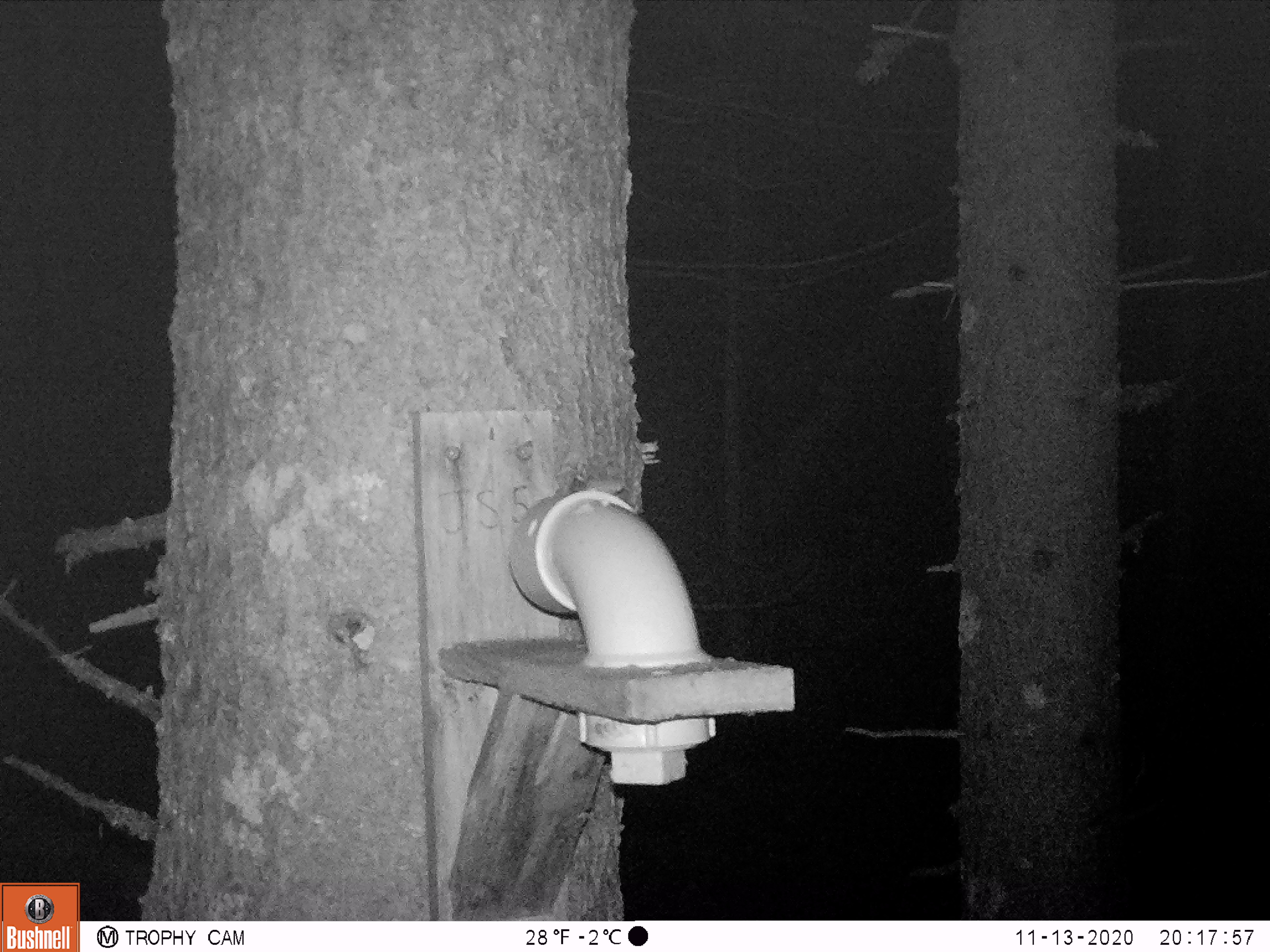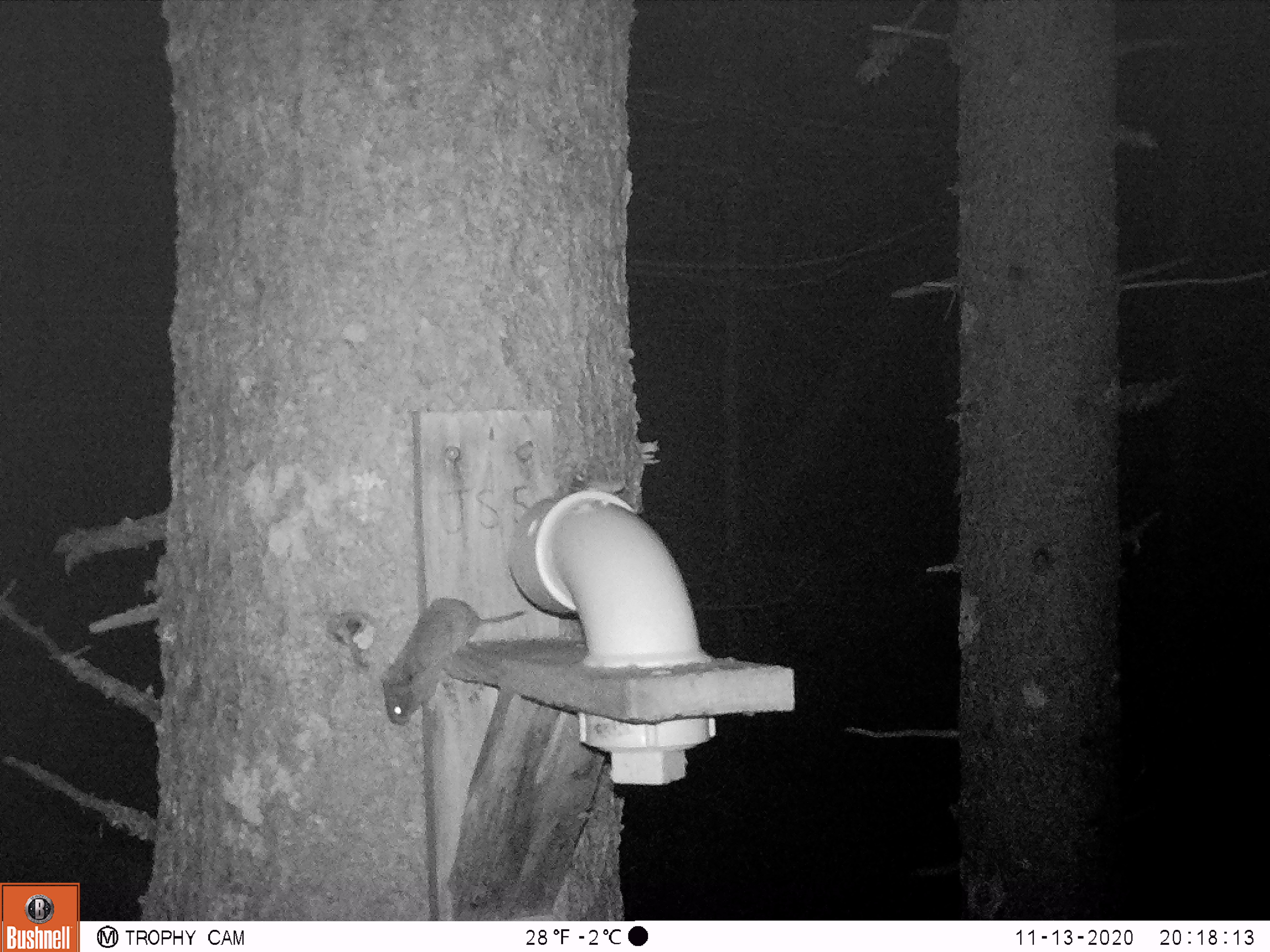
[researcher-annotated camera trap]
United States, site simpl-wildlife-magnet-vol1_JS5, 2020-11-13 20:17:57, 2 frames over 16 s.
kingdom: Animalia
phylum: Chordata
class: Mammalia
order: Rodentia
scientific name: Rodentia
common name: mouse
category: mouse sp.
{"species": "mouse sp. (mouse) (Rodentia)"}